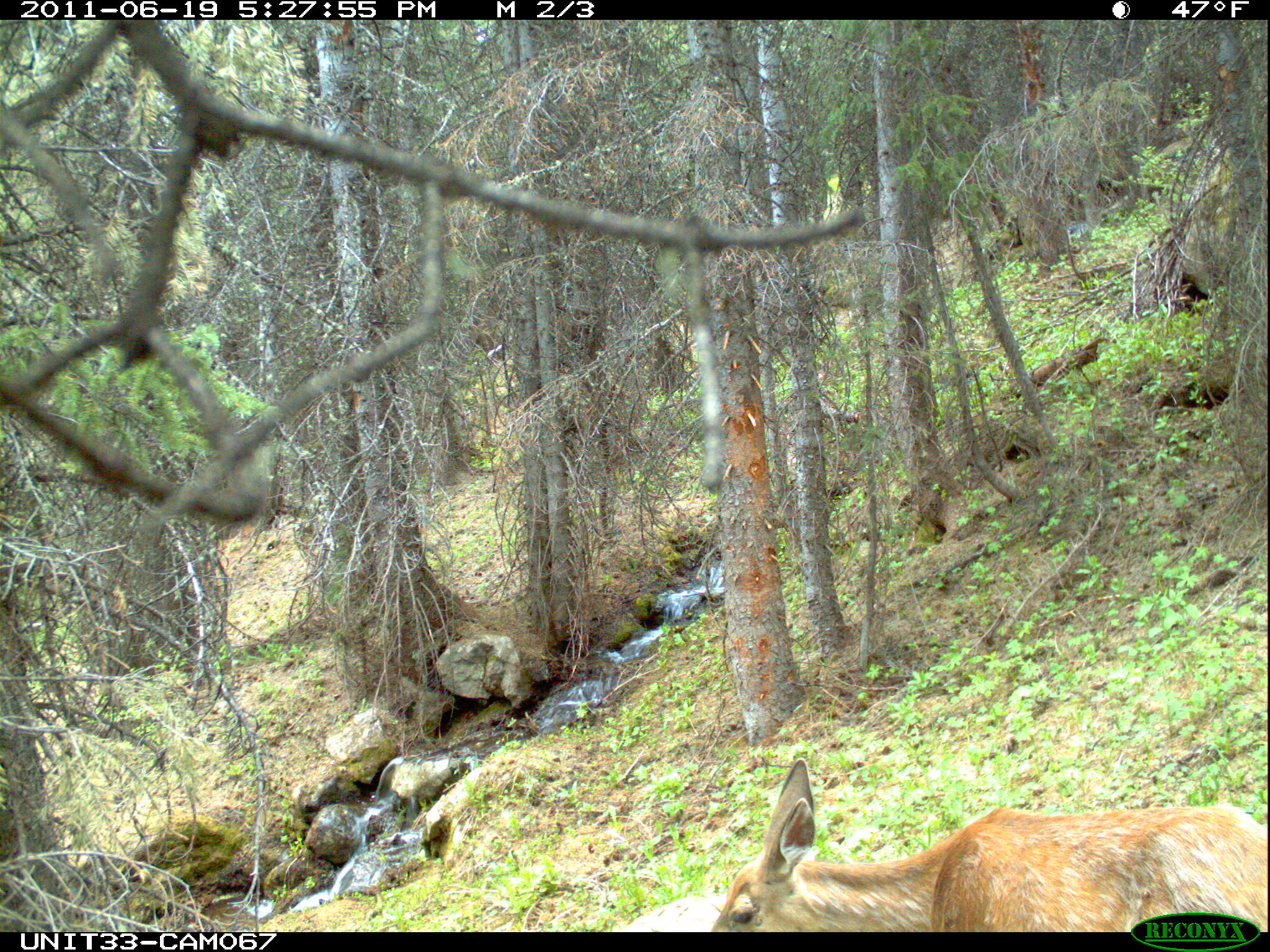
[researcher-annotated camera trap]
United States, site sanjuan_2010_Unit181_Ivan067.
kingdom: Animalia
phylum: Chordata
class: Mammalia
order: Artiodactyla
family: Cervidae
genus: Odocoileus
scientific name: Odocoileus hemionus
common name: mule deer